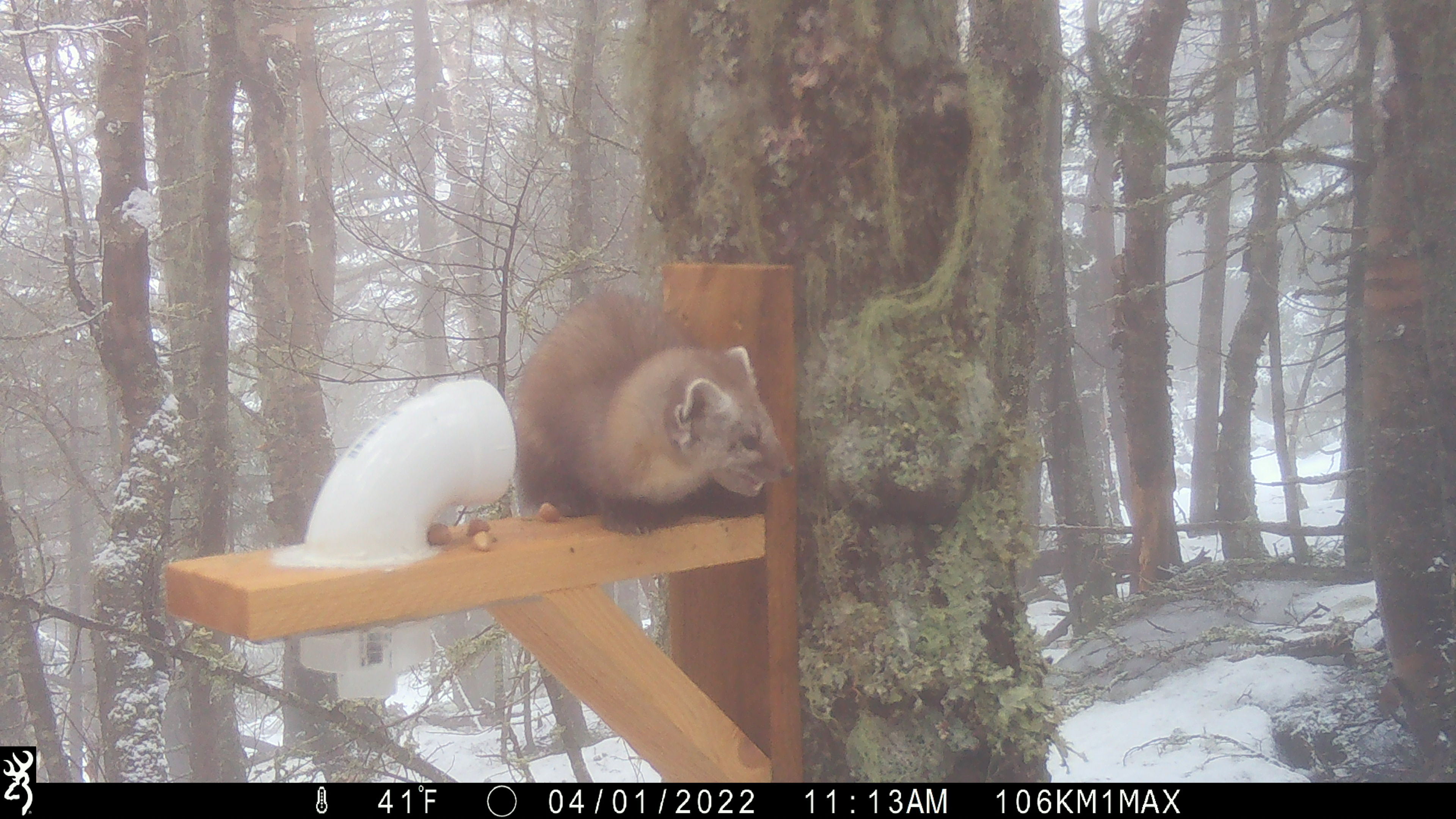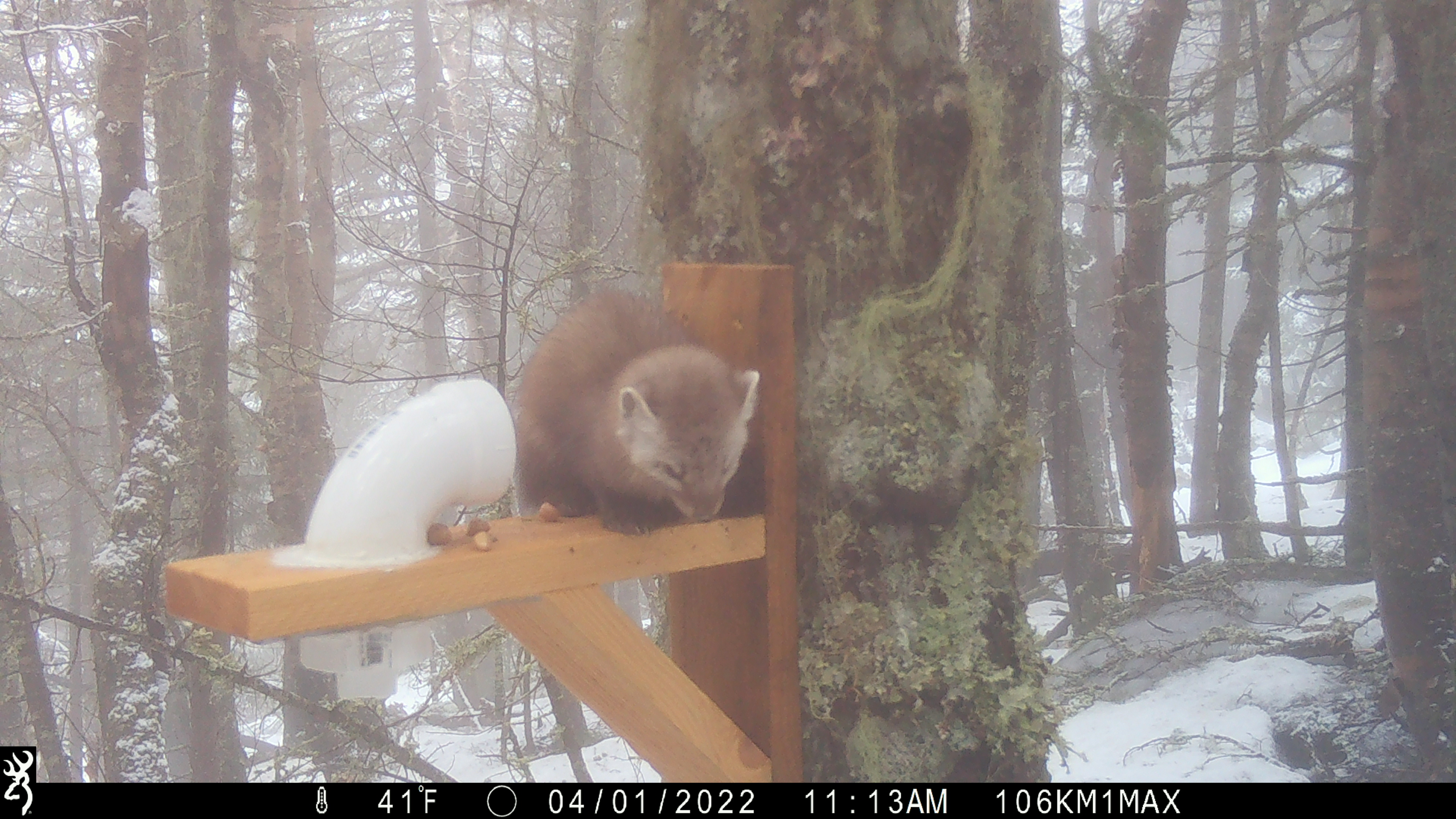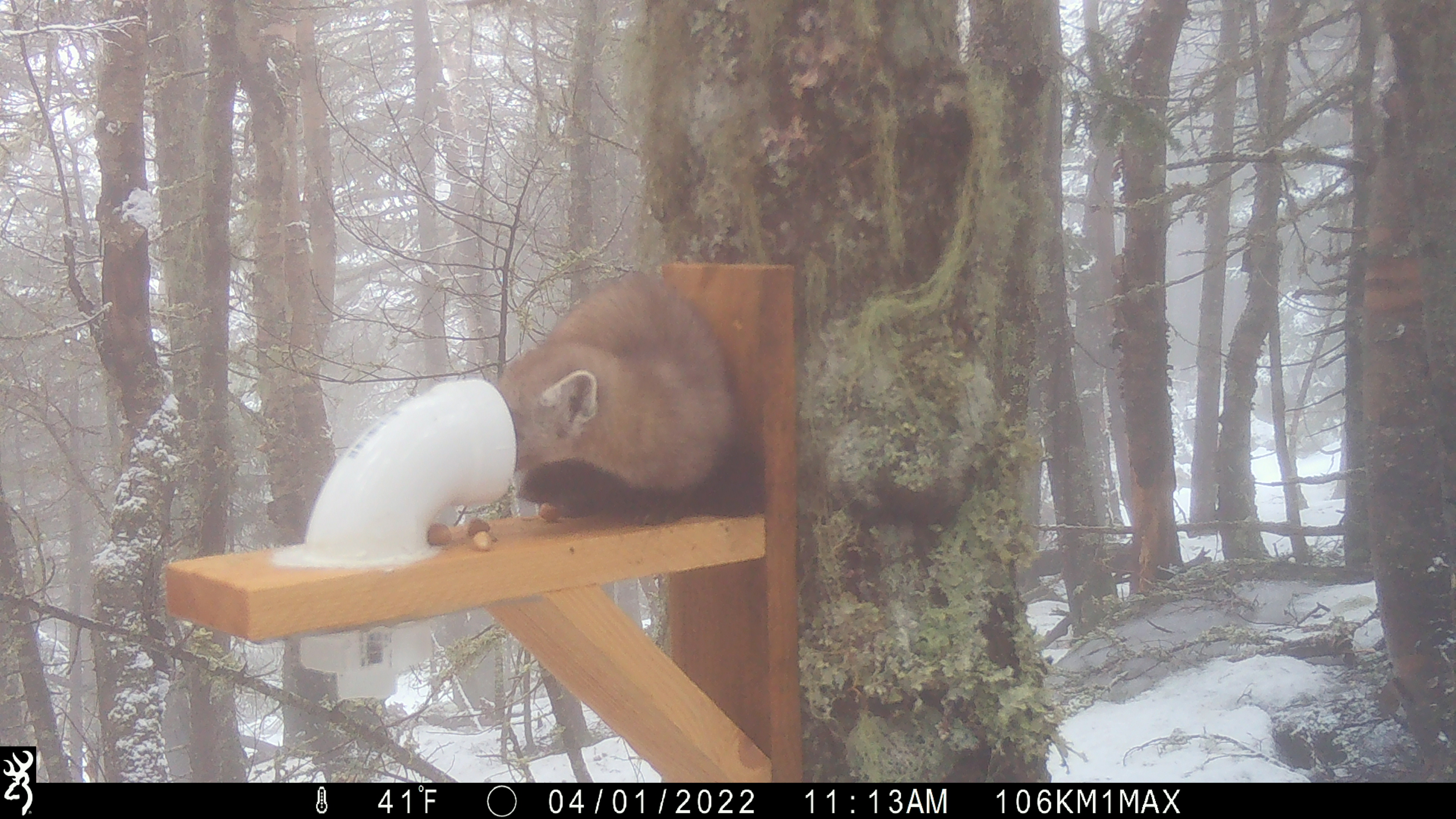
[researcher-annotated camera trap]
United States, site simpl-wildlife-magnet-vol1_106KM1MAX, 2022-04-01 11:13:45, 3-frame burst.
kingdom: Animalia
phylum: Chordata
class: Mammalia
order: Carnivora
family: Mustelidae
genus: Martes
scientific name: Martes americana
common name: american marten